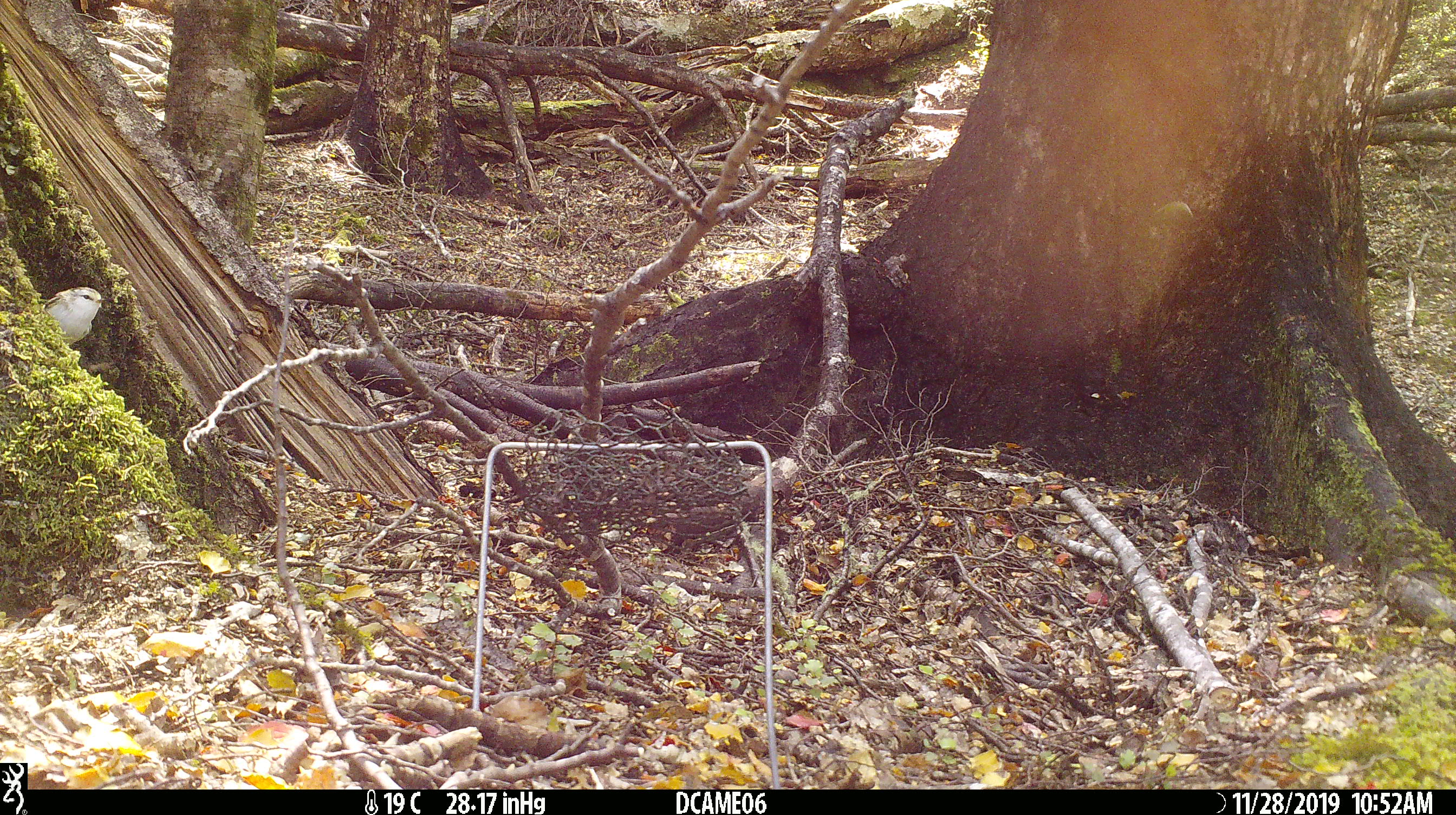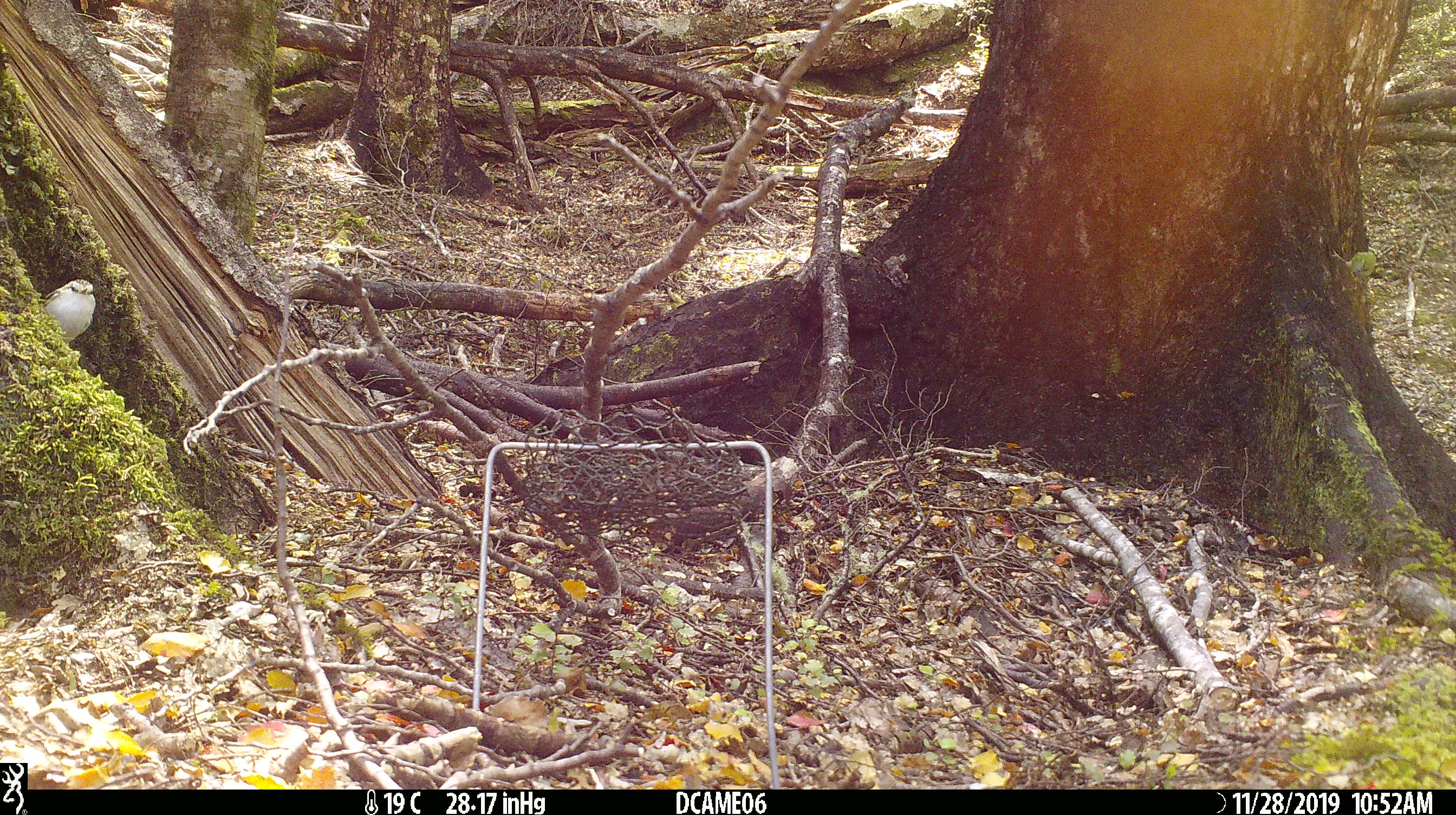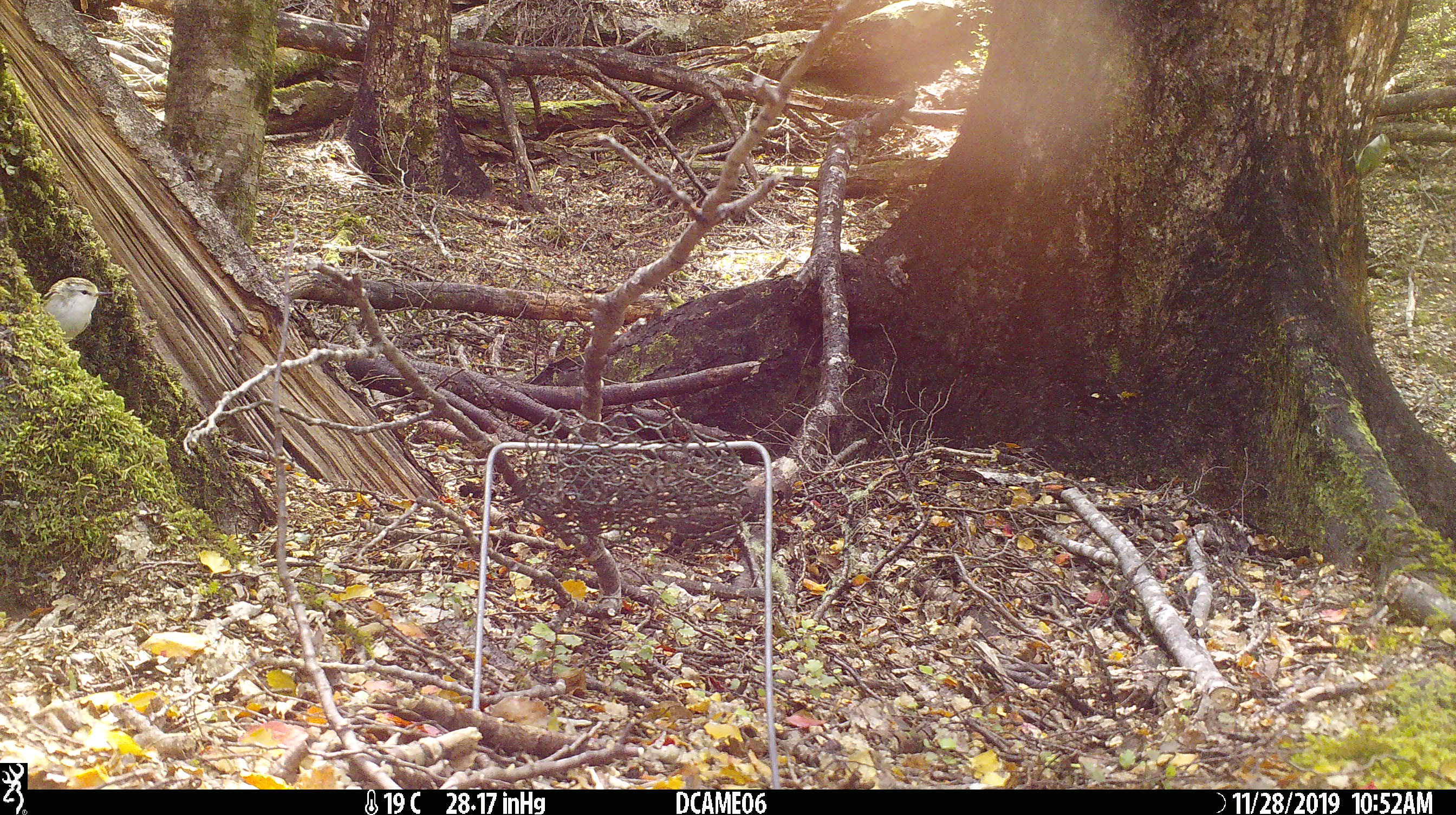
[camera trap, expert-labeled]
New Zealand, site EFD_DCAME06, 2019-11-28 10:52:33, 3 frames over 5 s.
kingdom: Animalia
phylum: Chordata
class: Aves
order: Passeriformes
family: Acanthisittidae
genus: Acanthisitta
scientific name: Acanthisitta chloris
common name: rifleman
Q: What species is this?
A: Rifleman (Acanthisitta chloris).